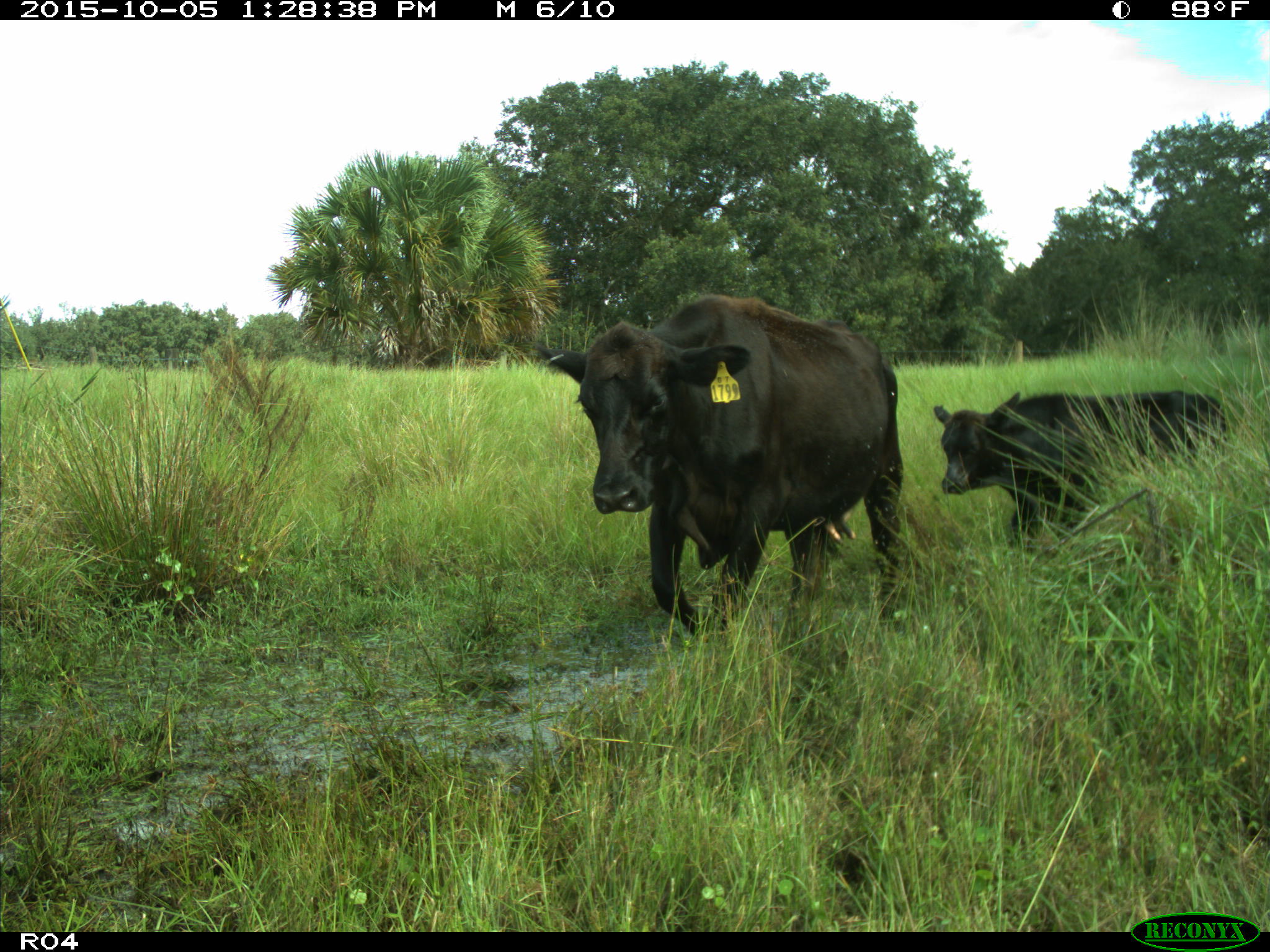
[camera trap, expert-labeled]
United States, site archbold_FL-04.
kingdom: Animalia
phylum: Chordata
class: Mammalia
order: Artiodactyla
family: Bovidae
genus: Bos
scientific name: Bos taurus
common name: domestic cow